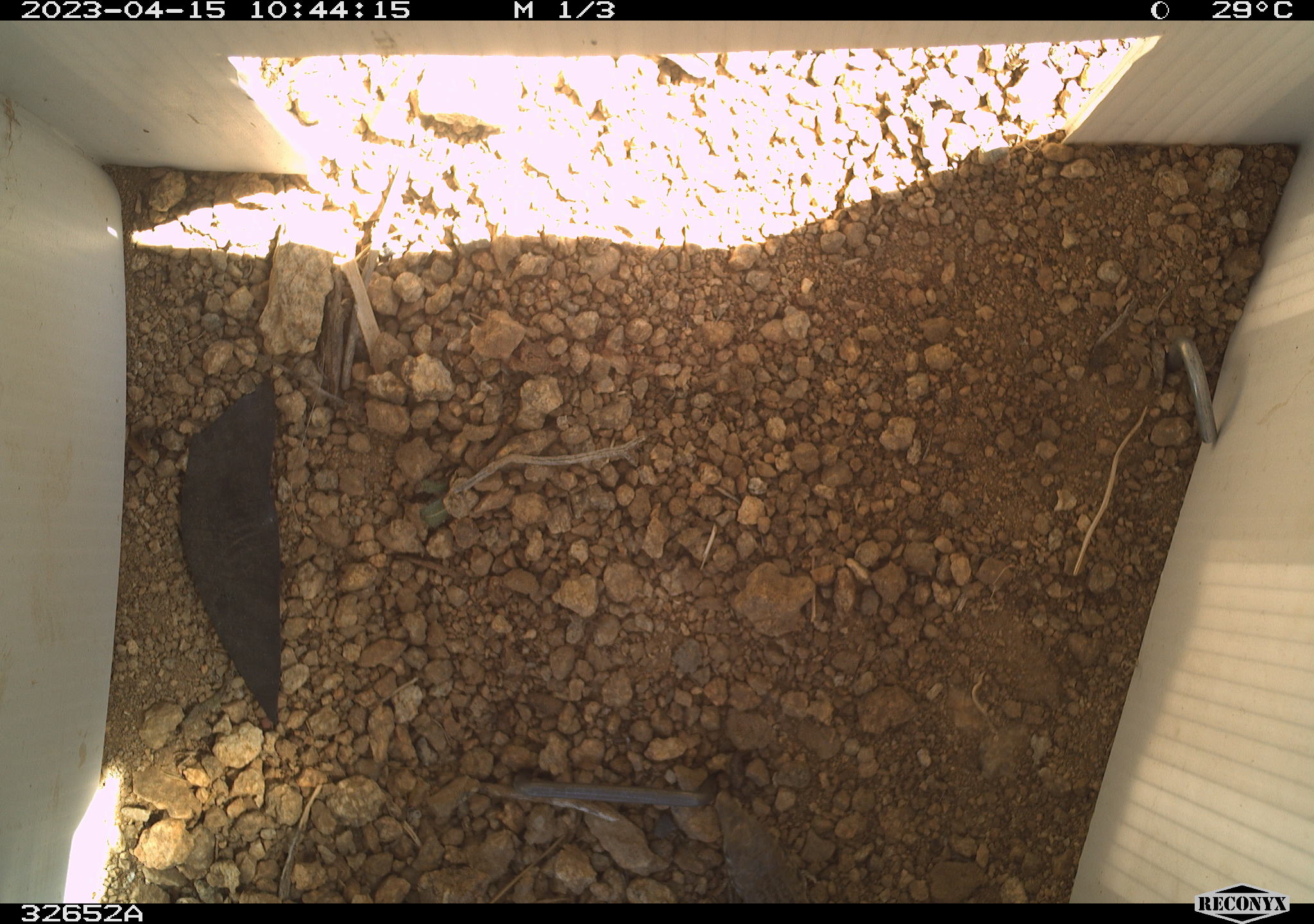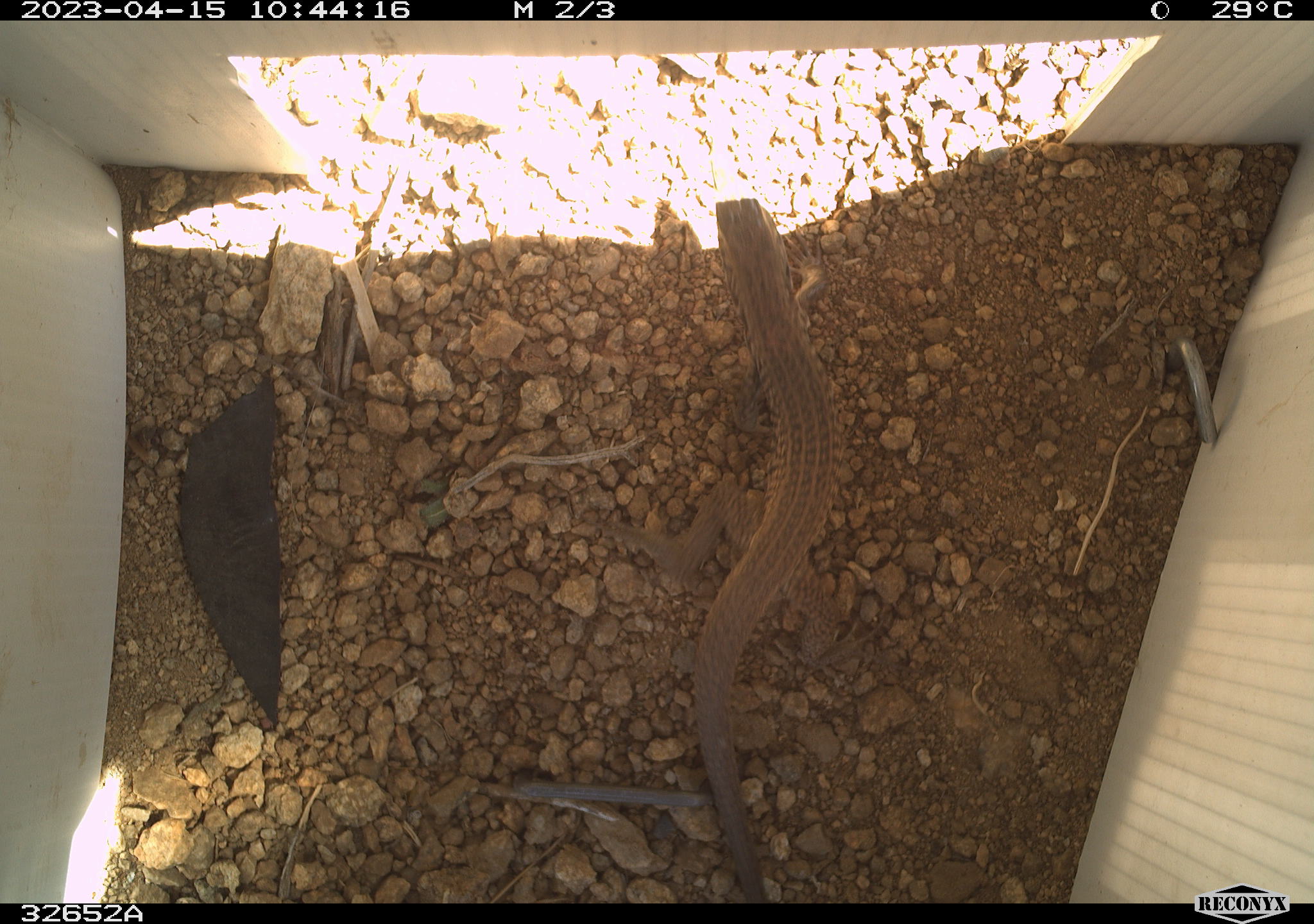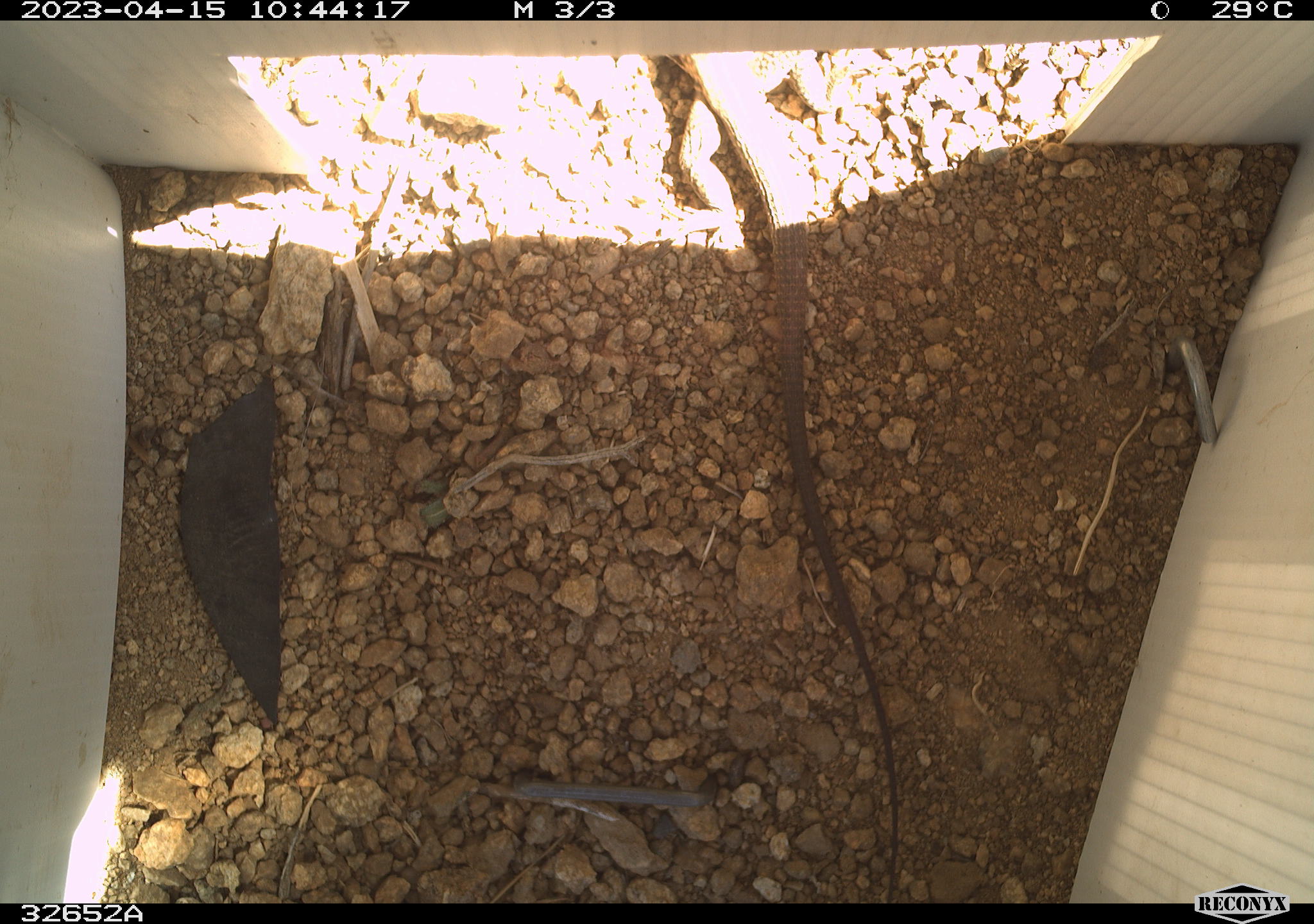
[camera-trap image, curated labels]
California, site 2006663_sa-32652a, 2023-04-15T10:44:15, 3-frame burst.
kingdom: Animalia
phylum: Chordata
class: Reptilia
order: Squamata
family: Teiidae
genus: Aspidoscelis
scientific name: Aspidoscelis tigris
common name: western whiptail